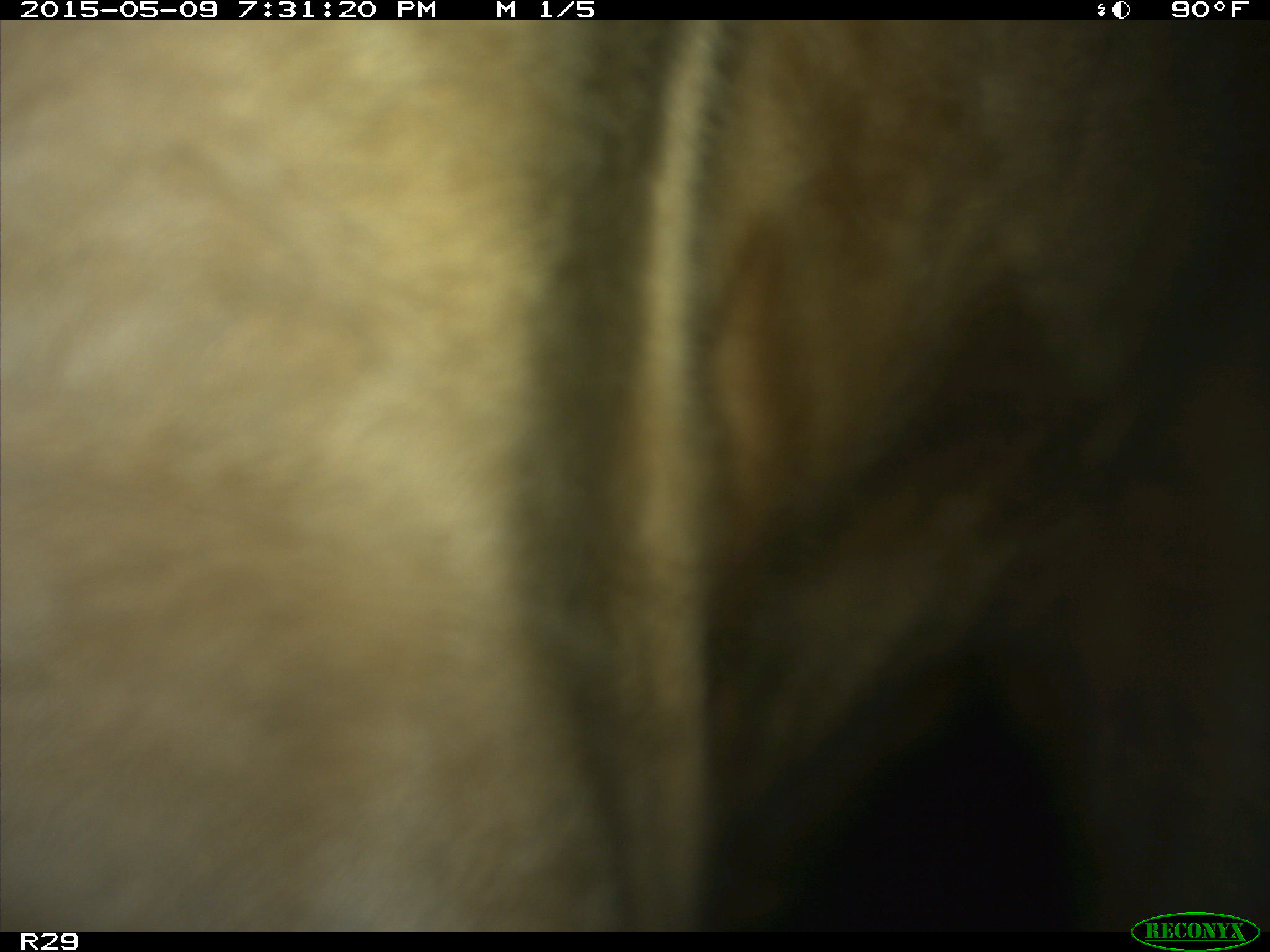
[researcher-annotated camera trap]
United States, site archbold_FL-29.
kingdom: Animalia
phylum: Chordata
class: Mammalia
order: Artiodactyla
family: Bovidae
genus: Bos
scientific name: Bos taurus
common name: domestic cow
Bos taurus (domestic cow).